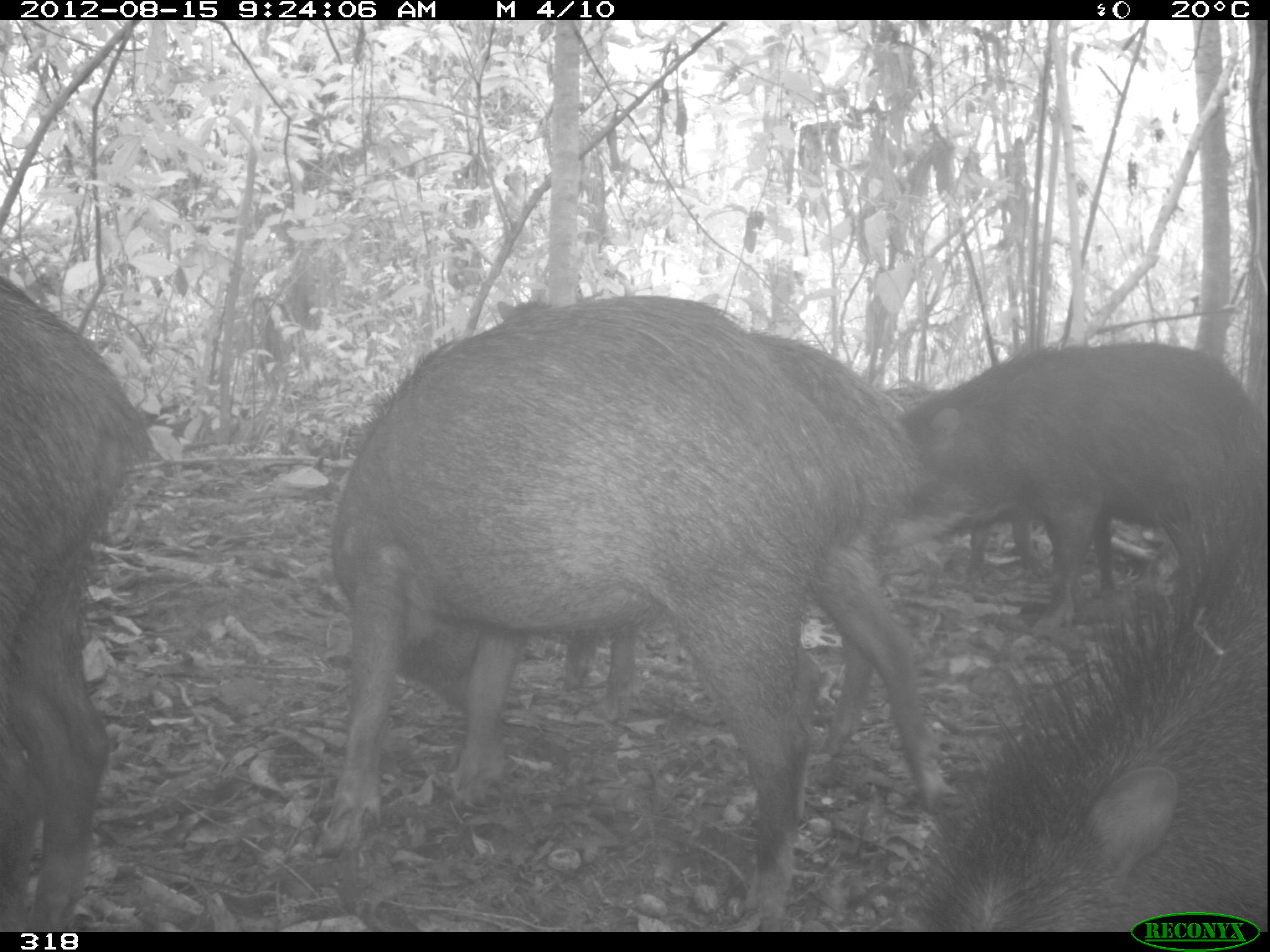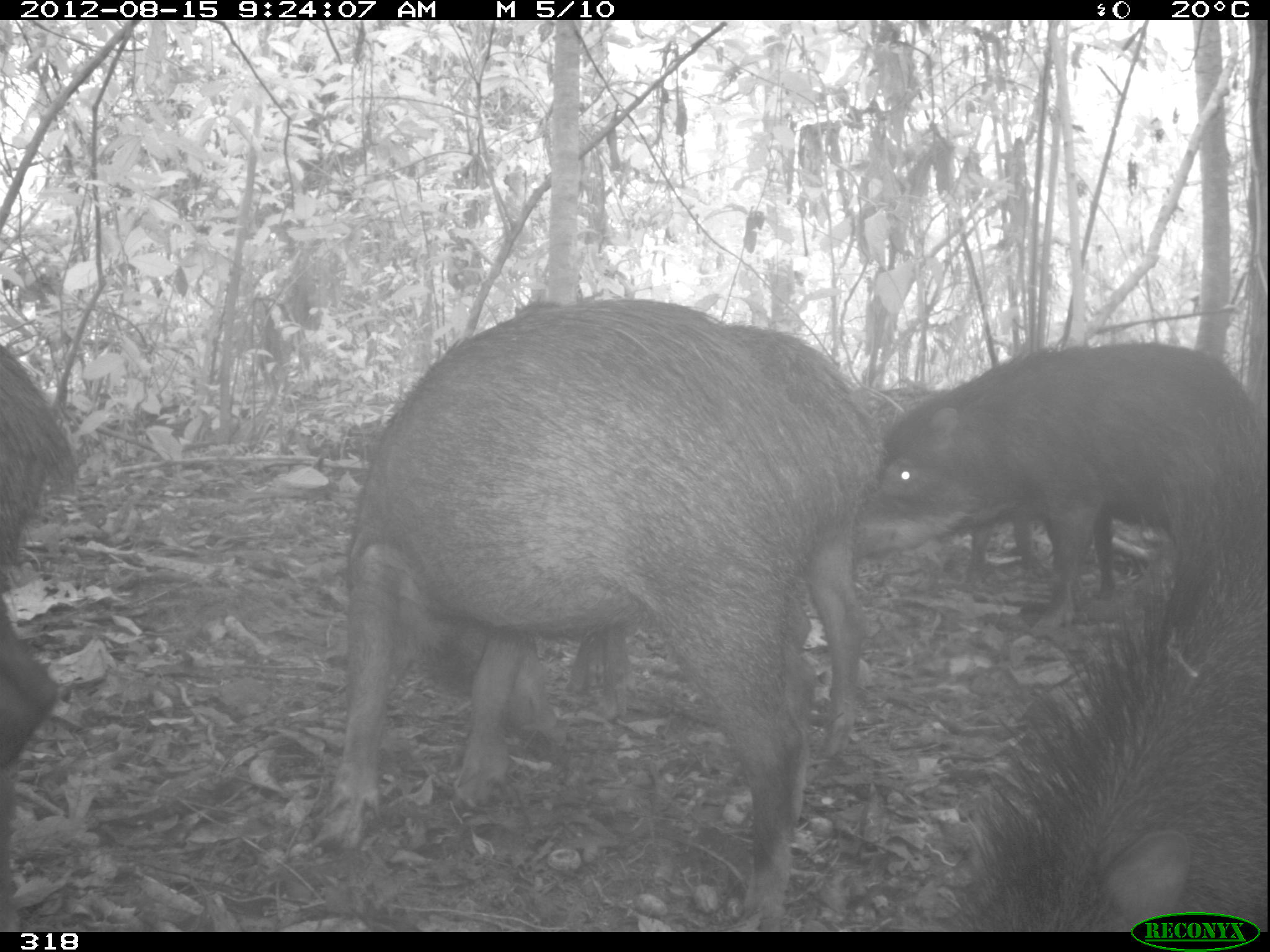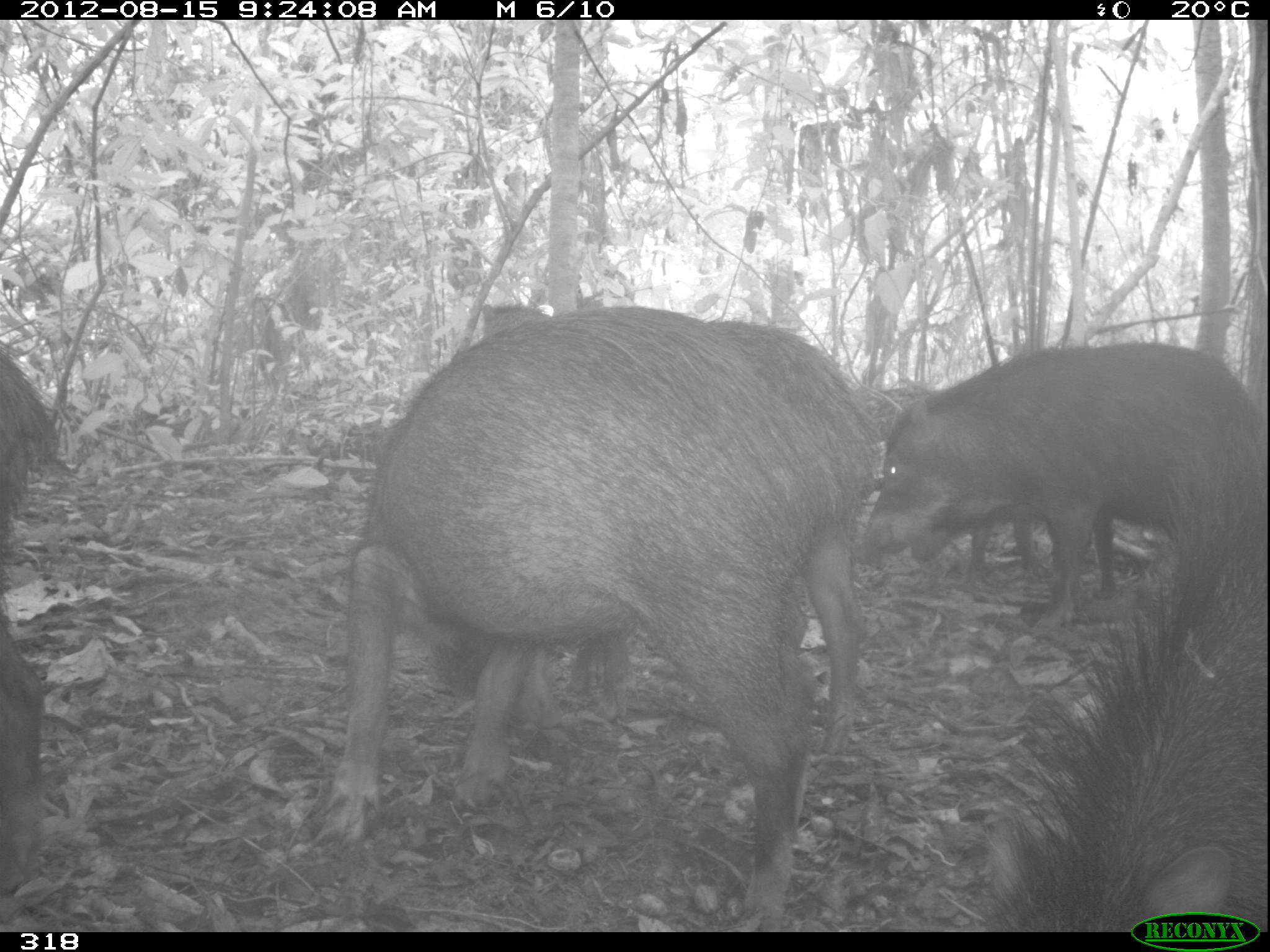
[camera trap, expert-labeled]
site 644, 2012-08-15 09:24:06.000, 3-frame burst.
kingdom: Animalia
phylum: Chordata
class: Mammalia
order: Artiodactyla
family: Tayassuidae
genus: Tayassu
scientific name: Tayassu pecari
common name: white-lipped peccary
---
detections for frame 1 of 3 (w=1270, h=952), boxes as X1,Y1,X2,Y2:
tayassu pecari: 303,292,856,932; 474,282,950,819; 910,500,1267,927; 886,336,1263,635; 0,272,161,931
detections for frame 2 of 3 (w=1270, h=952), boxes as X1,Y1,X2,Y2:
tayassu pecari: 317,291,872,924; 927,452,1266,926; 855,335,1253,647; 715,319,904,760; 0,333,92,930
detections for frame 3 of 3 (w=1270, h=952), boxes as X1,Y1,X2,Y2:
tayassu pecari: 302,287,867,926; 985,452,1270,927; 855,335,1262,635; 703,311,882,760; 0,333,92,895